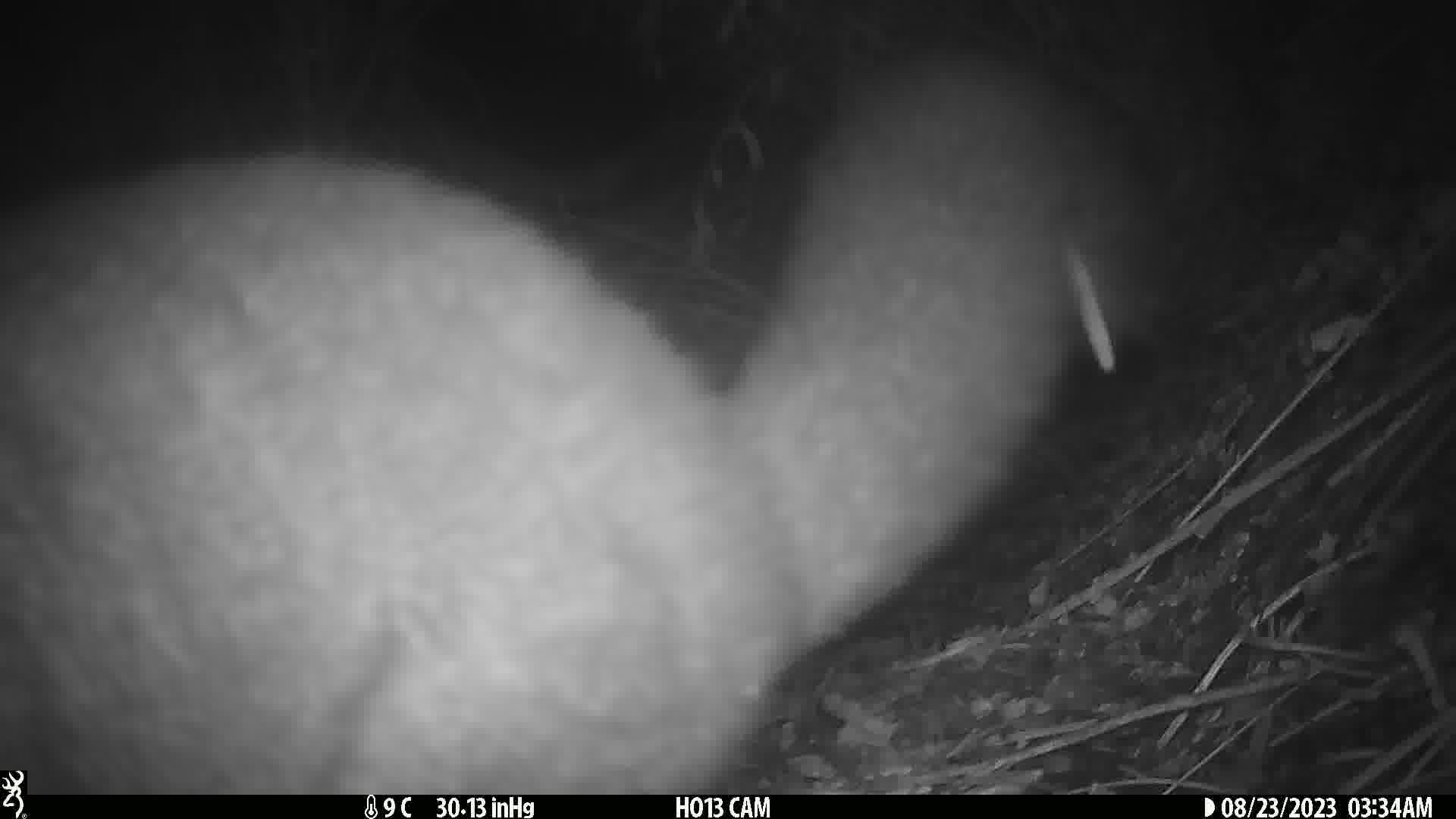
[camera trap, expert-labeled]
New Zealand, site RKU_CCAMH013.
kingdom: Animalia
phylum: Chordata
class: Mammalia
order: Diprotodontia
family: Phalangeridae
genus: Trichosurus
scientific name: Trichosurus vulpecula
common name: common brushtail possum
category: possum